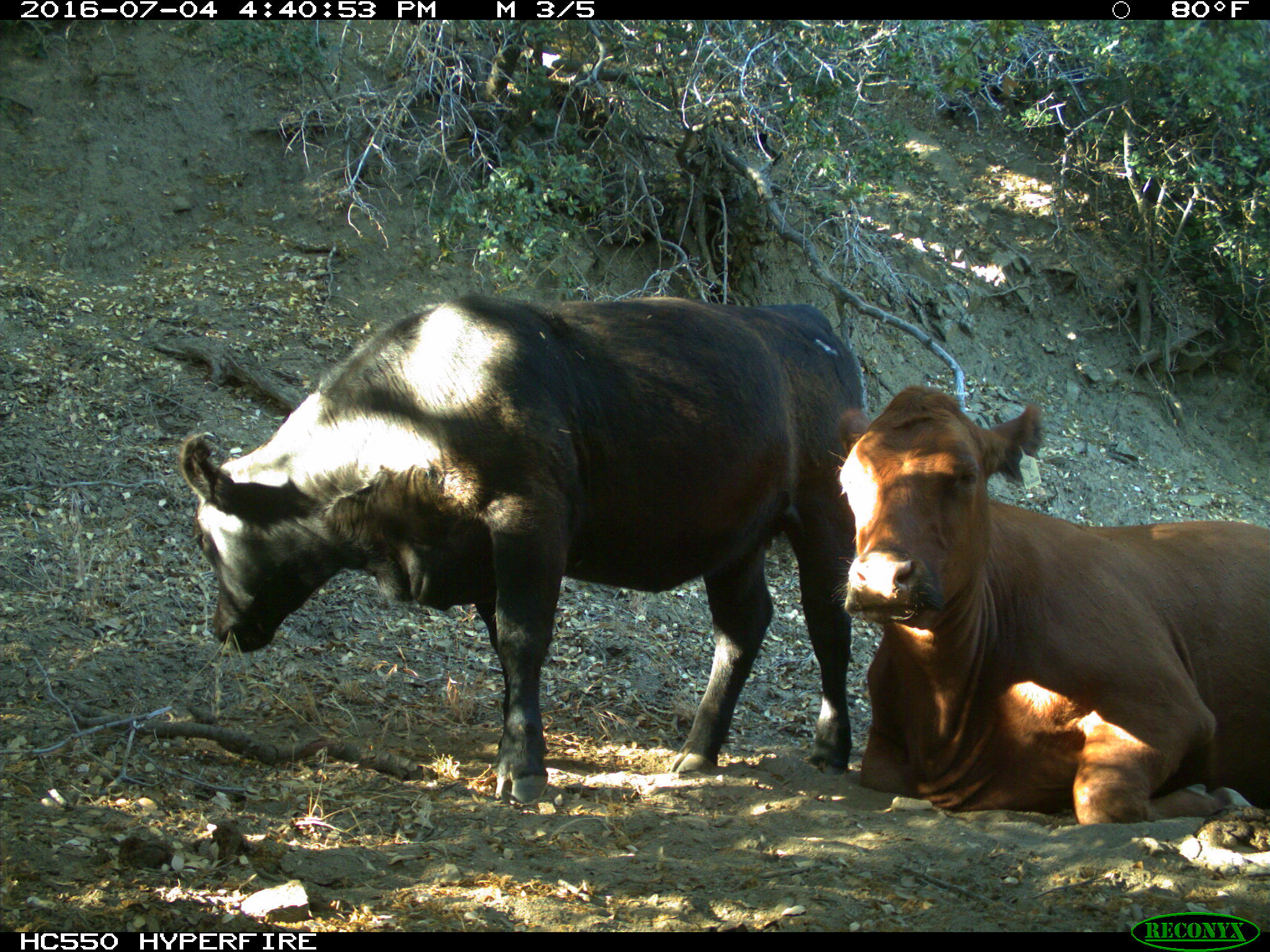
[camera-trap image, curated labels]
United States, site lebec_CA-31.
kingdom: Animalia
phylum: Chordata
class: Mammalia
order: Artiodactyla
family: Bovidae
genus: Bos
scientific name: Bos taurus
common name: domestic cow